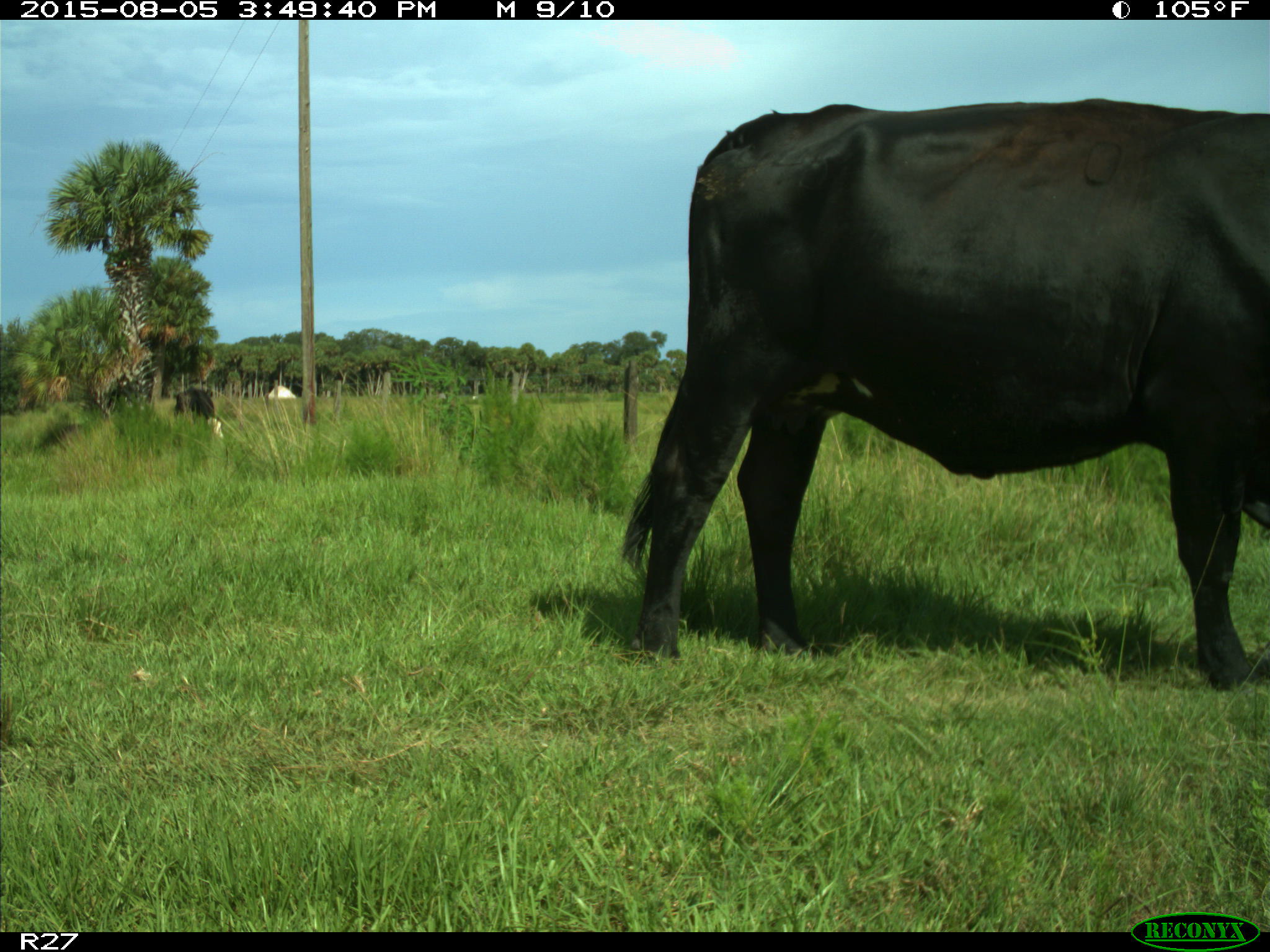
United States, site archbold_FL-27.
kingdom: Animalia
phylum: Chordata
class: Mammalia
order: Artiodactyla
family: Bovidae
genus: Bos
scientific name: Bos taurus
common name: domestic cow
Bos taurus (domestic cow).